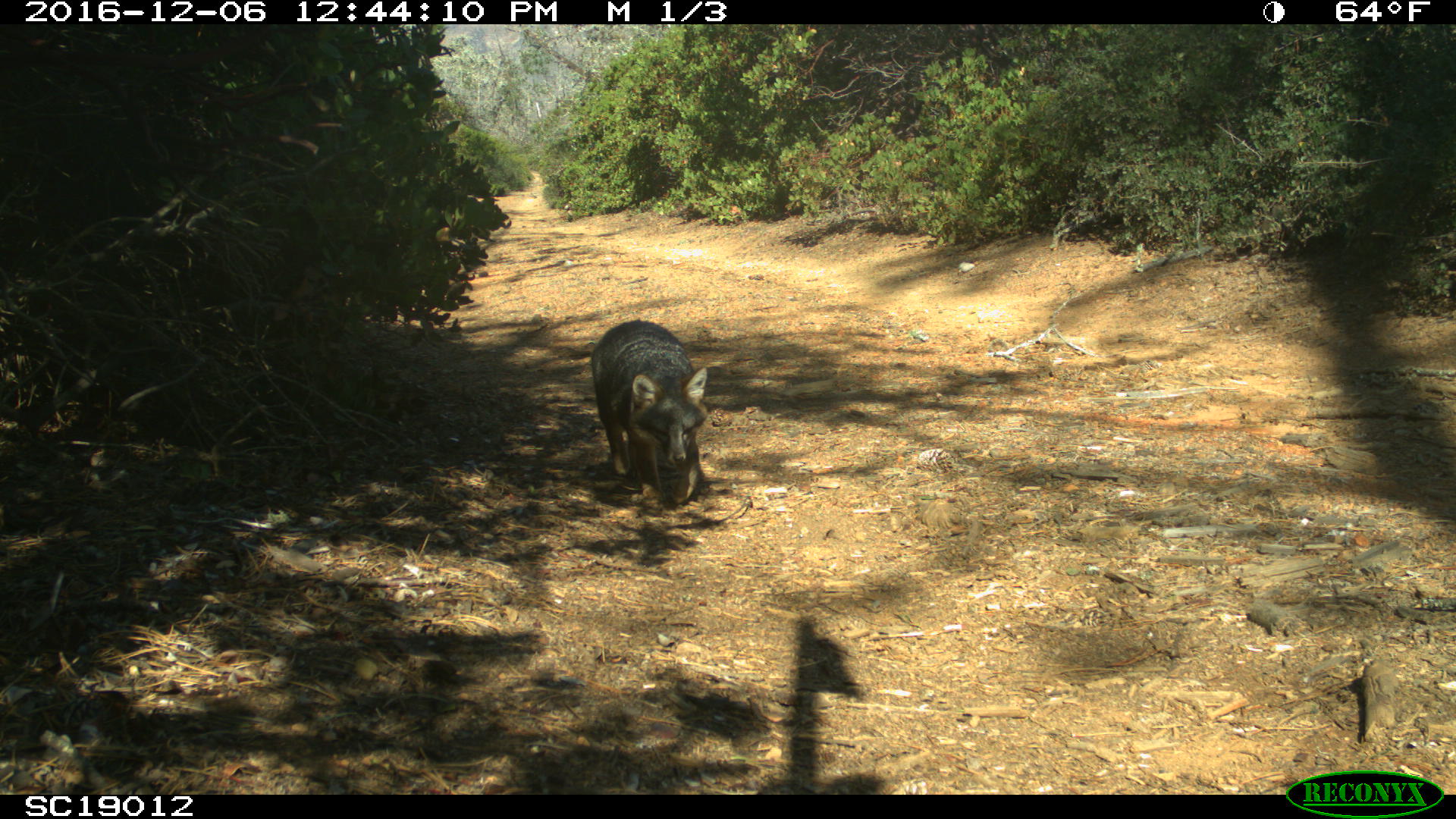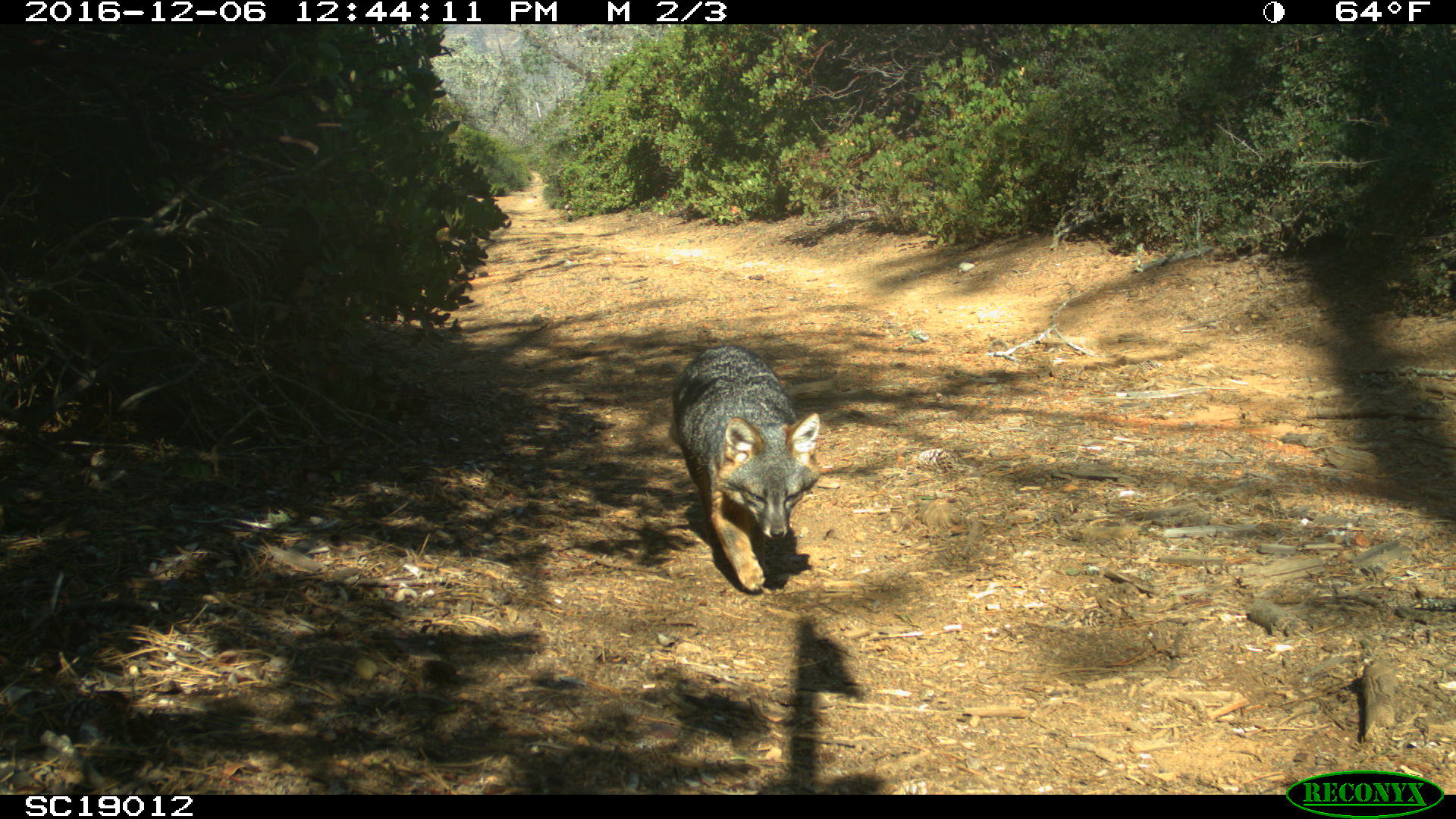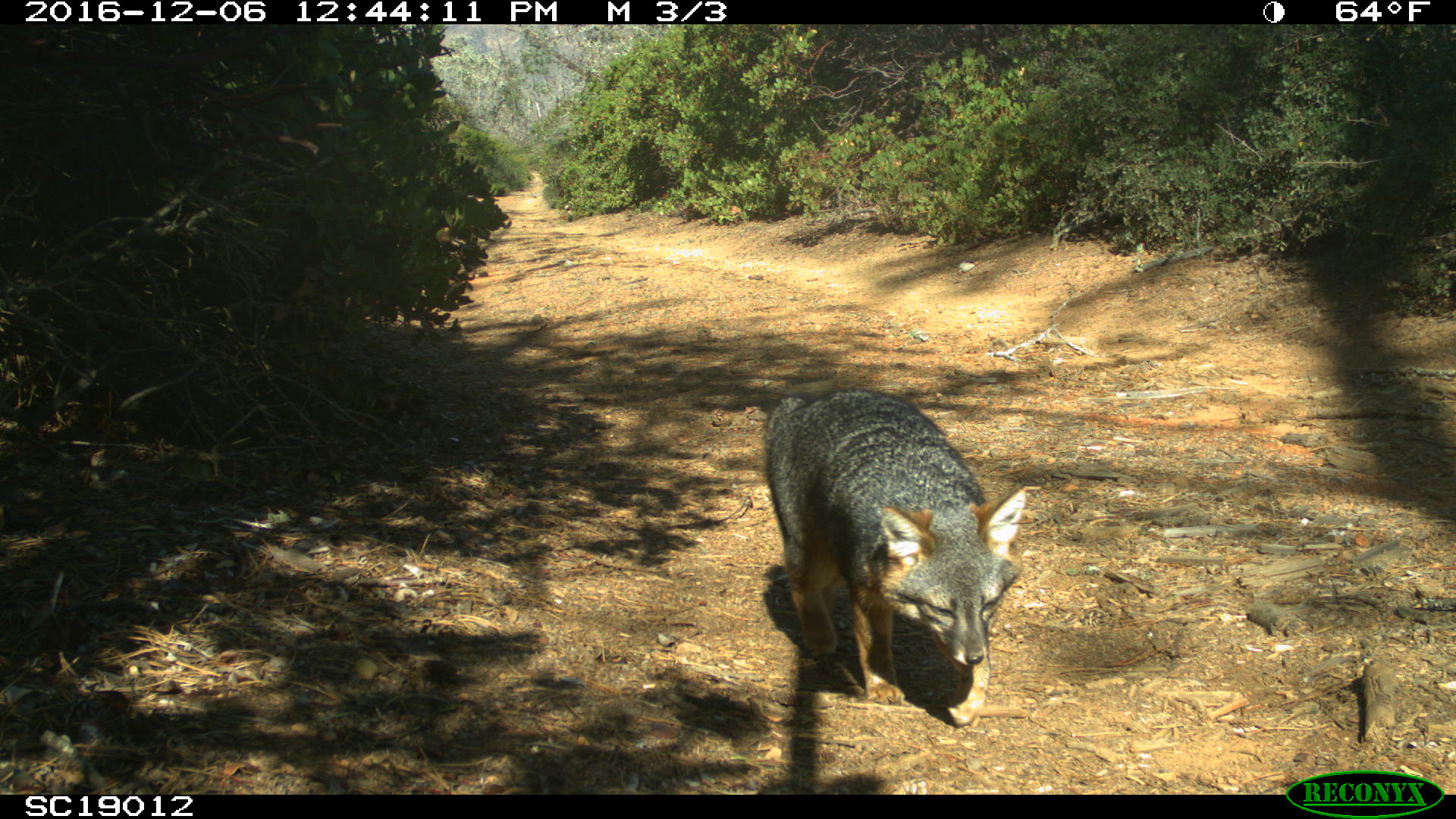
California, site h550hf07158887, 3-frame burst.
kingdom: Animalia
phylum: Chordata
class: Mammalia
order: Carnivora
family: Canidae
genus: Urocyon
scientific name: Urocyon littoralis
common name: island fox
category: fox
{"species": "fox (island fox) (Urocyon littoralis)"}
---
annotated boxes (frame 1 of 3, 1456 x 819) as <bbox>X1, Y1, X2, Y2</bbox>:
fox: <bbox>590, 318, 707, 510</bbox>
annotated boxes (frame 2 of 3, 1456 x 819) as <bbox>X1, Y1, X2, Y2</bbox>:
fox: <bbox>671, 343, 821, 594</bbox>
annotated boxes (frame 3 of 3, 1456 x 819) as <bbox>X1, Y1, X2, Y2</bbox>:
fox: <bbox>764, 389, 1025, 726</bbox>